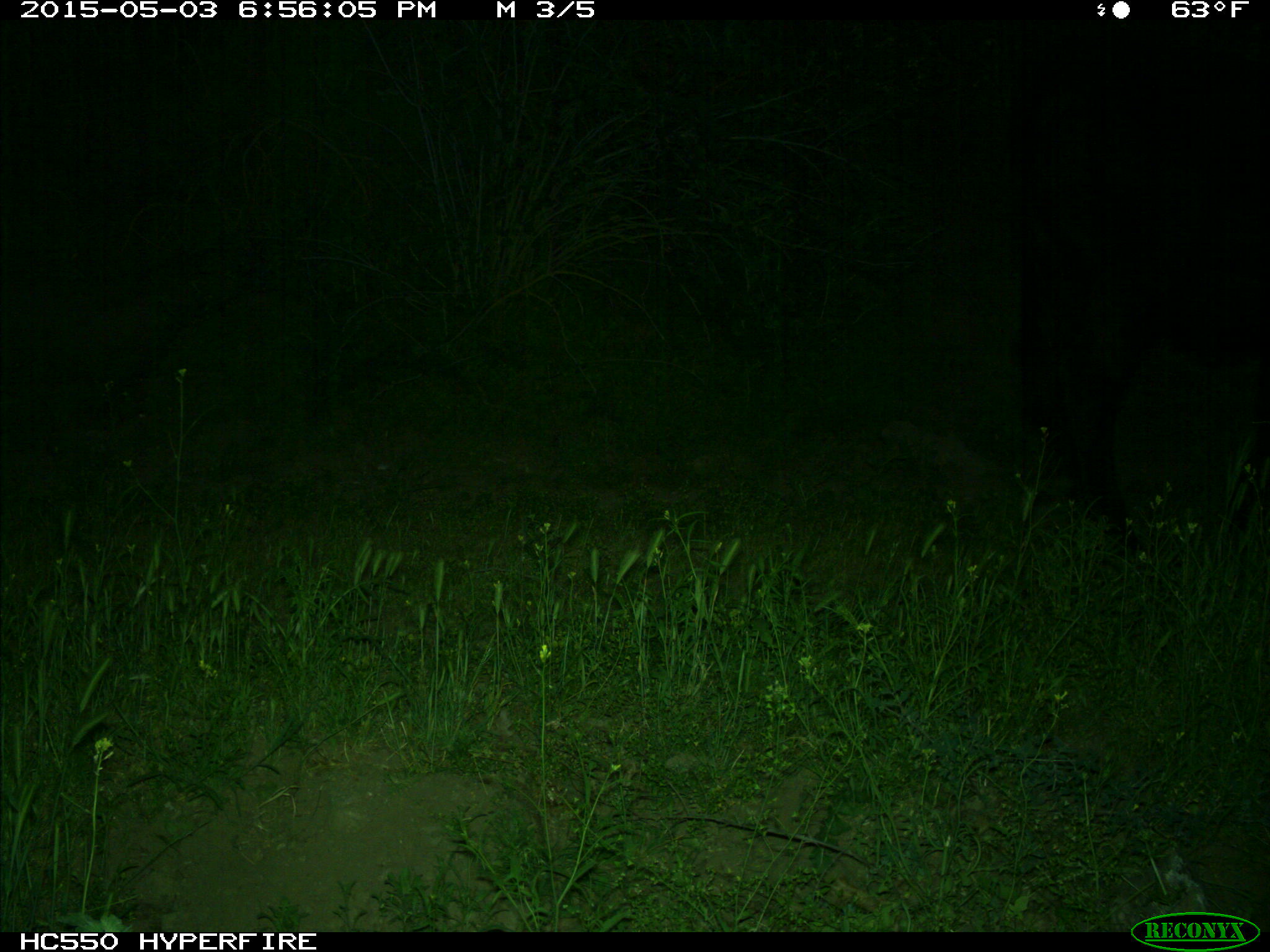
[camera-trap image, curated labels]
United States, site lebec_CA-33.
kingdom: Animalia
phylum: Chordata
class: Mammalia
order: Artiodactyla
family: Bovidae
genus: Bos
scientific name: Bos taurus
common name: domestic cow